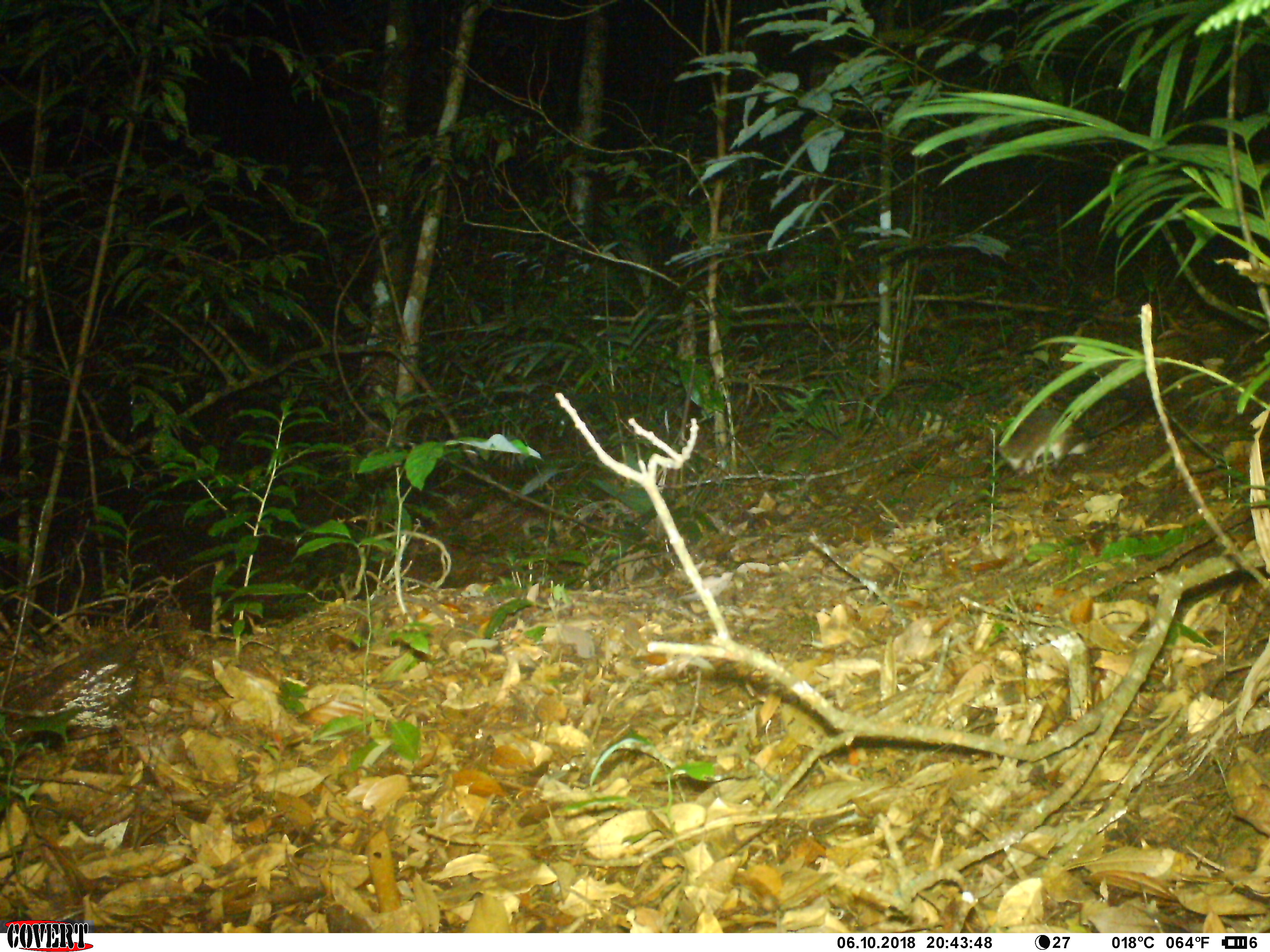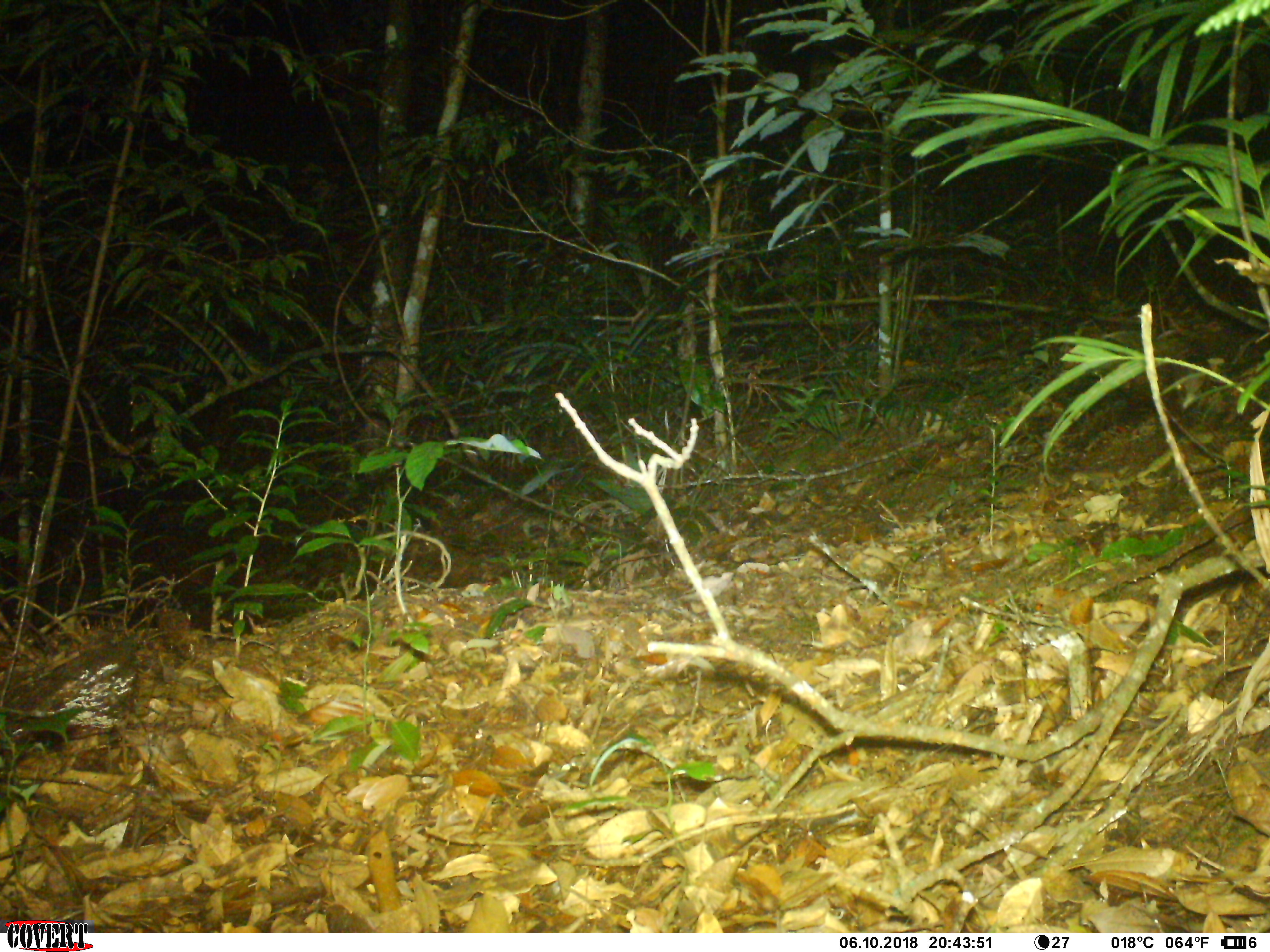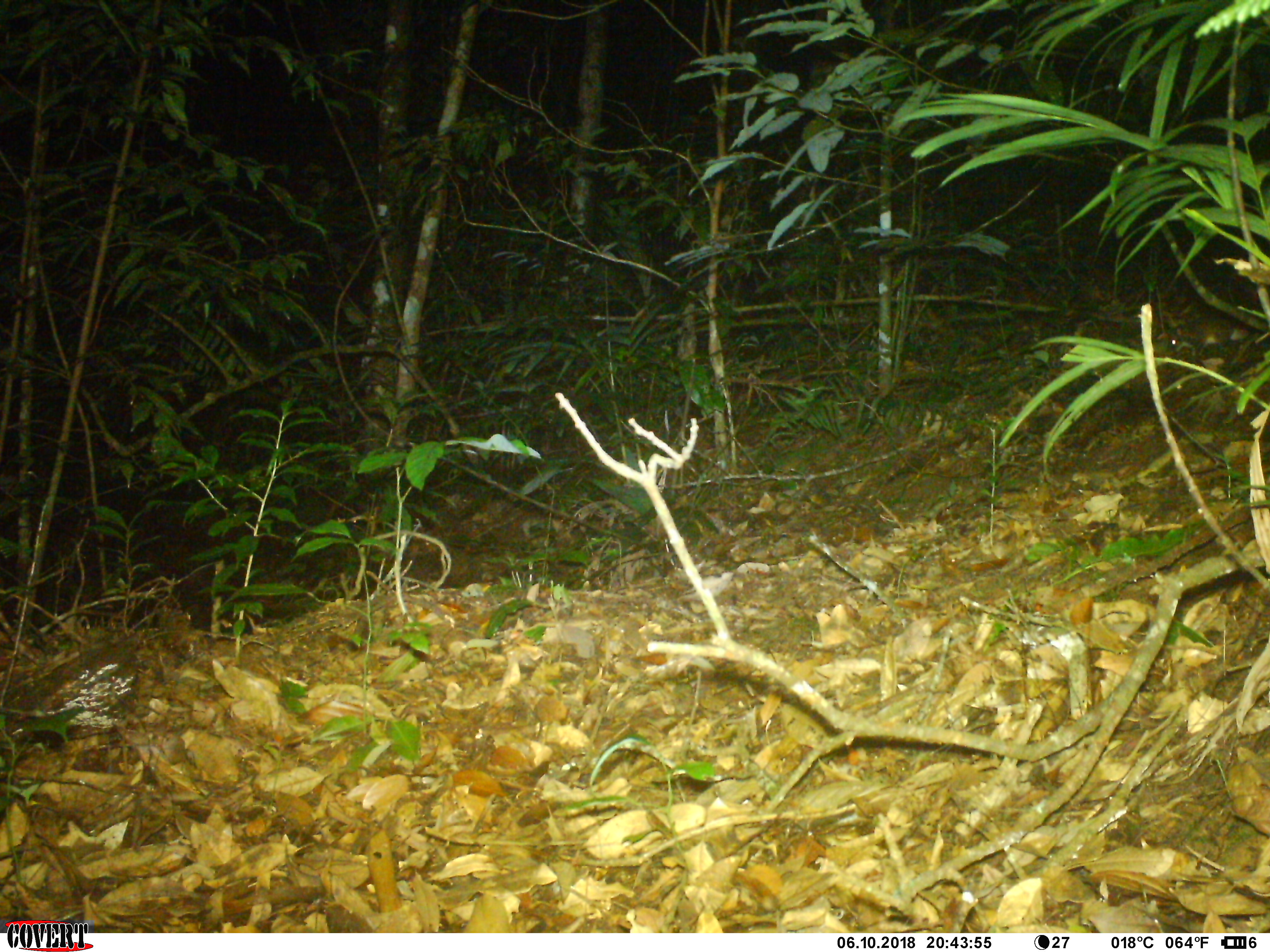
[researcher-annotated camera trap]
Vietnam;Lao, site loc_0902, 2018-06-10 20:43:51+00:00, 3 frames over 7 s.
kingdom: Animalia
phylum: Chordata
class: Mammalia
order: Rodentia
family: Muridae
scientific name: Muridae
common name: old-world mice and rats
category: unidentified murid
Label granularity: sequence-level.